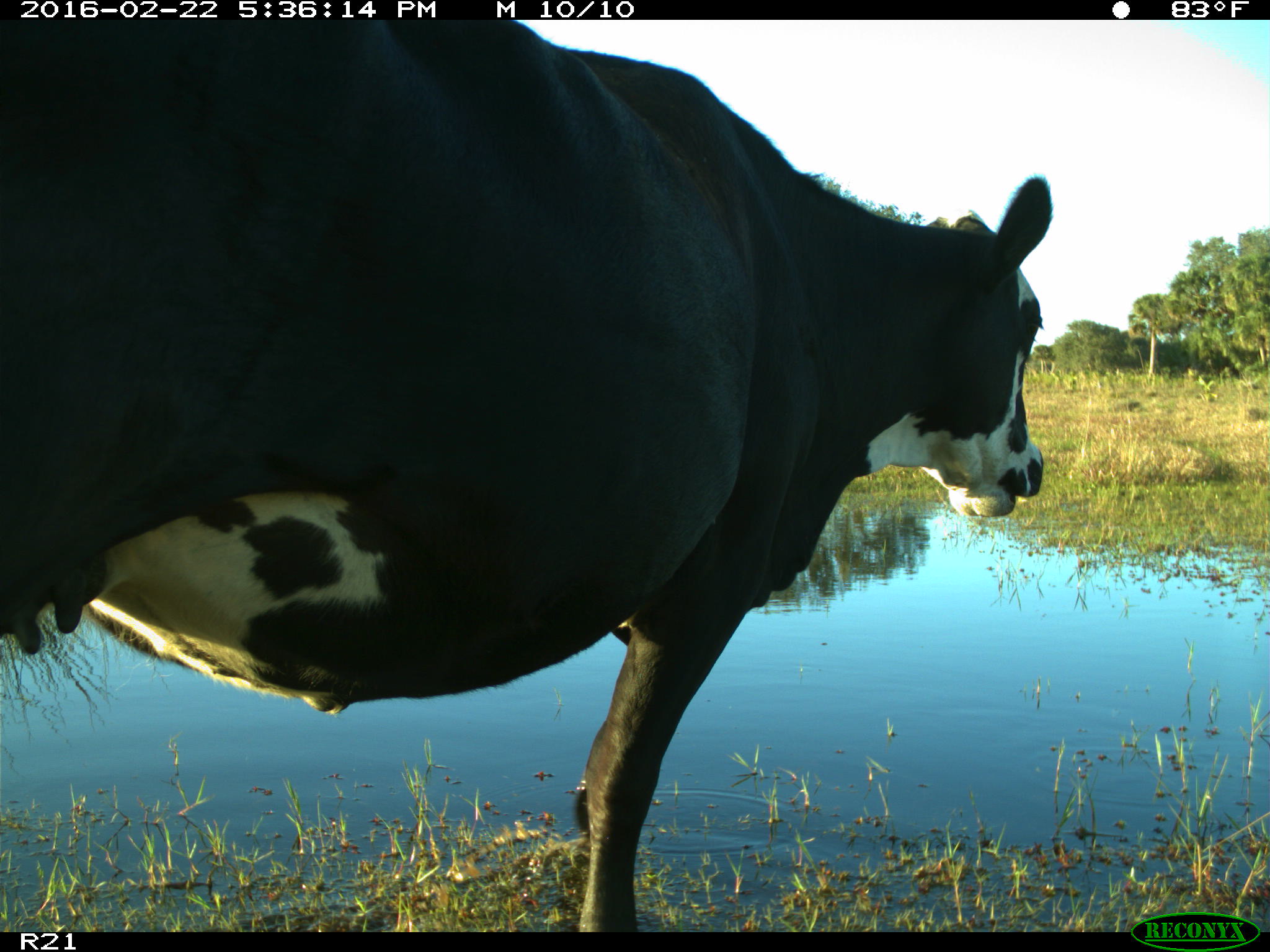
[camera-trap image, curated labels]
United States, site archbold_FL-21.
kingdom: Animalia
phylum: Chordata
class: Mammalia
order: Artiodactyla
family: Bovidae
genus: Bos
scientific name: Bos taurus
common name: domestic cow